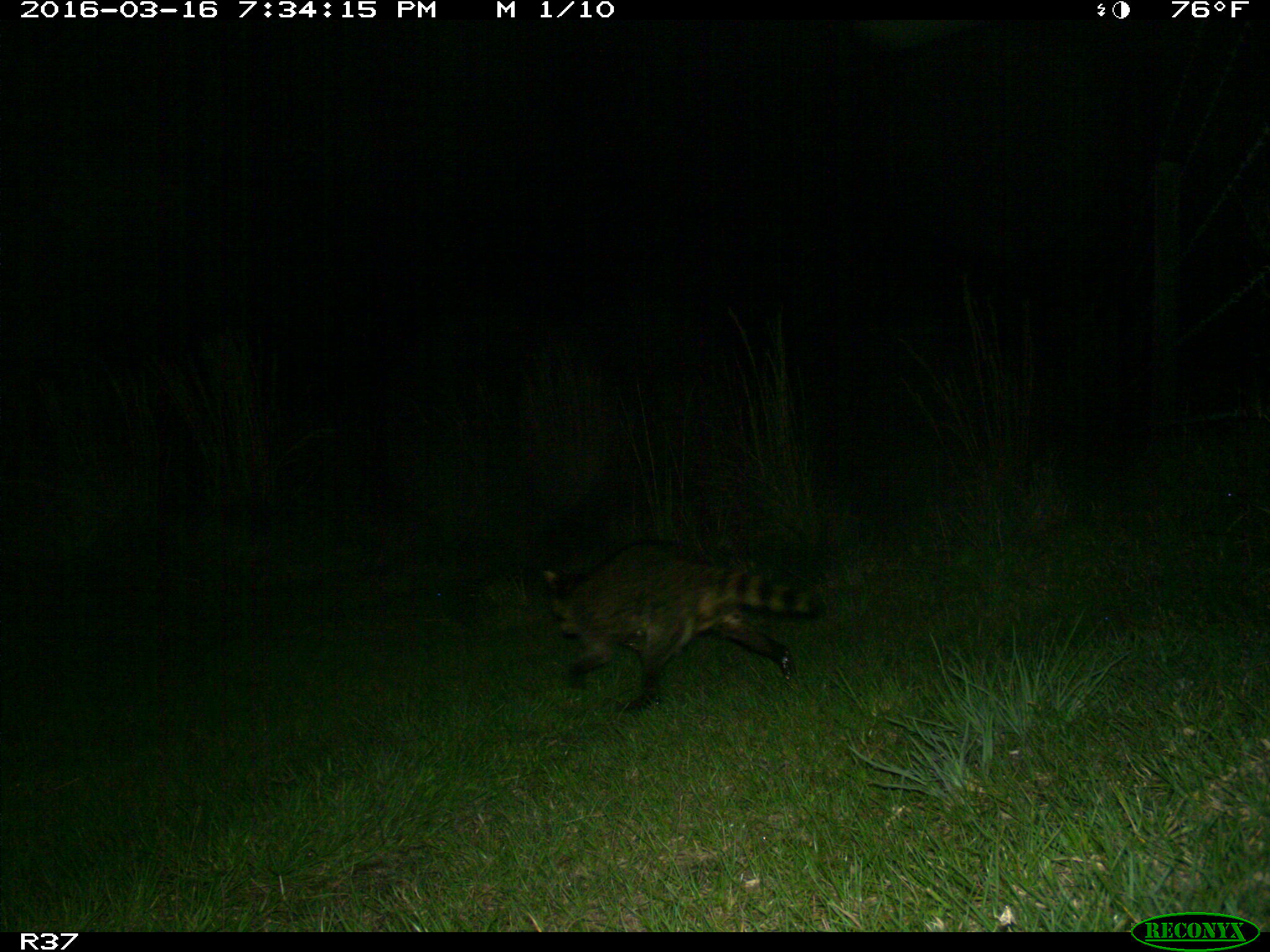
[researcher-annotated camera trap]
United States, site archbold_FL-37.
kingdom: Animalia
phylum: Chordata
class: Mammalia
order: Carnivora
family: Procyonidae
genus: Procyon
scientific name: Procyon lotor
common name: common raccoon